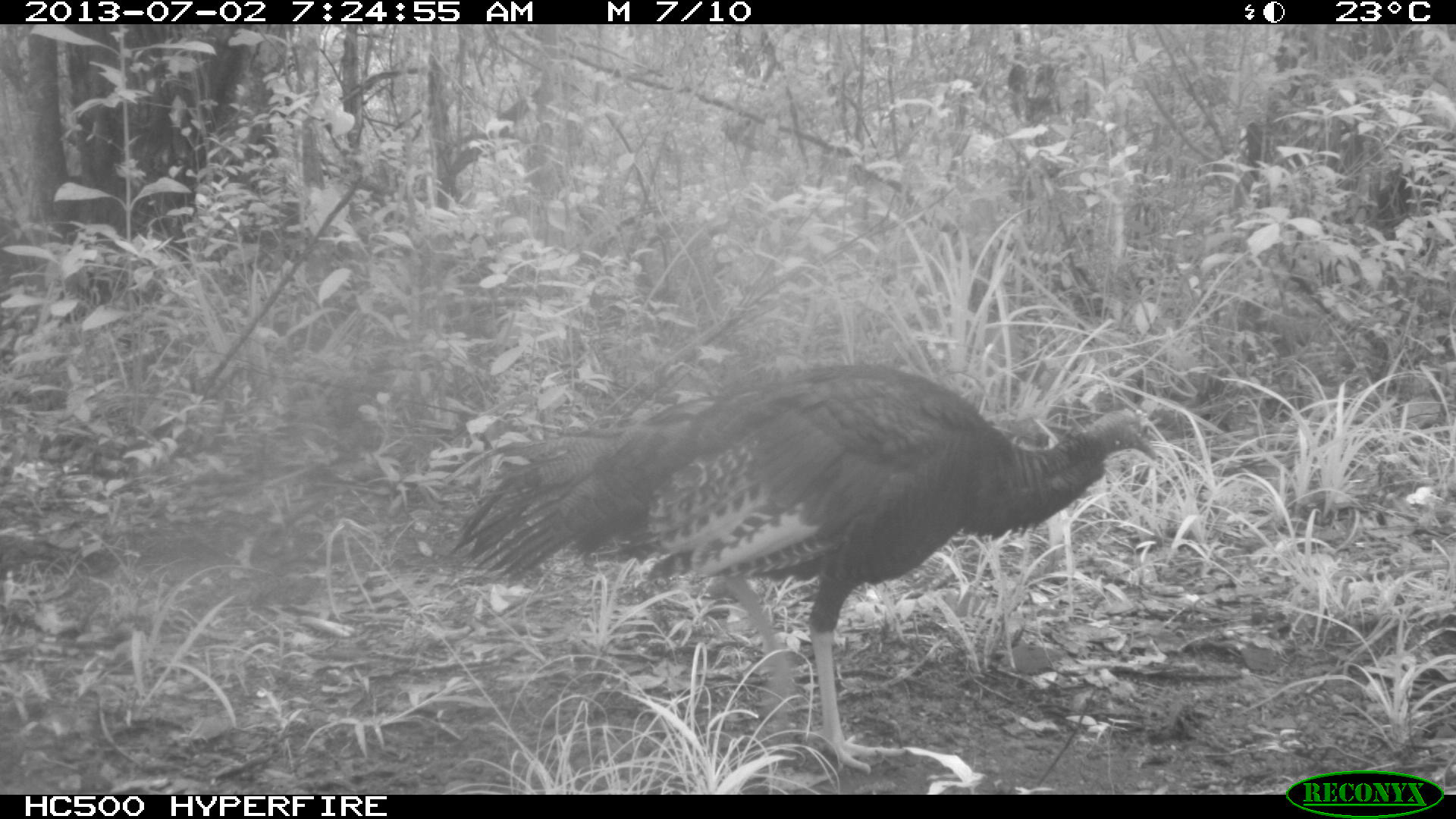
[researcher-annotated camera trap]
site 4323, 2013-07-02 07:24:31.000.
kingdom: Animalia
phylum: Chordata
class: Aves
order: Galliformes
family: Phasianidae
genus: Meleagris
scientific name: Meleagris ocellata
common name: ocellated turkey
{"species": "Meleagris ocellata (ocellated turkey)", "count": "1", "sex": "female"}